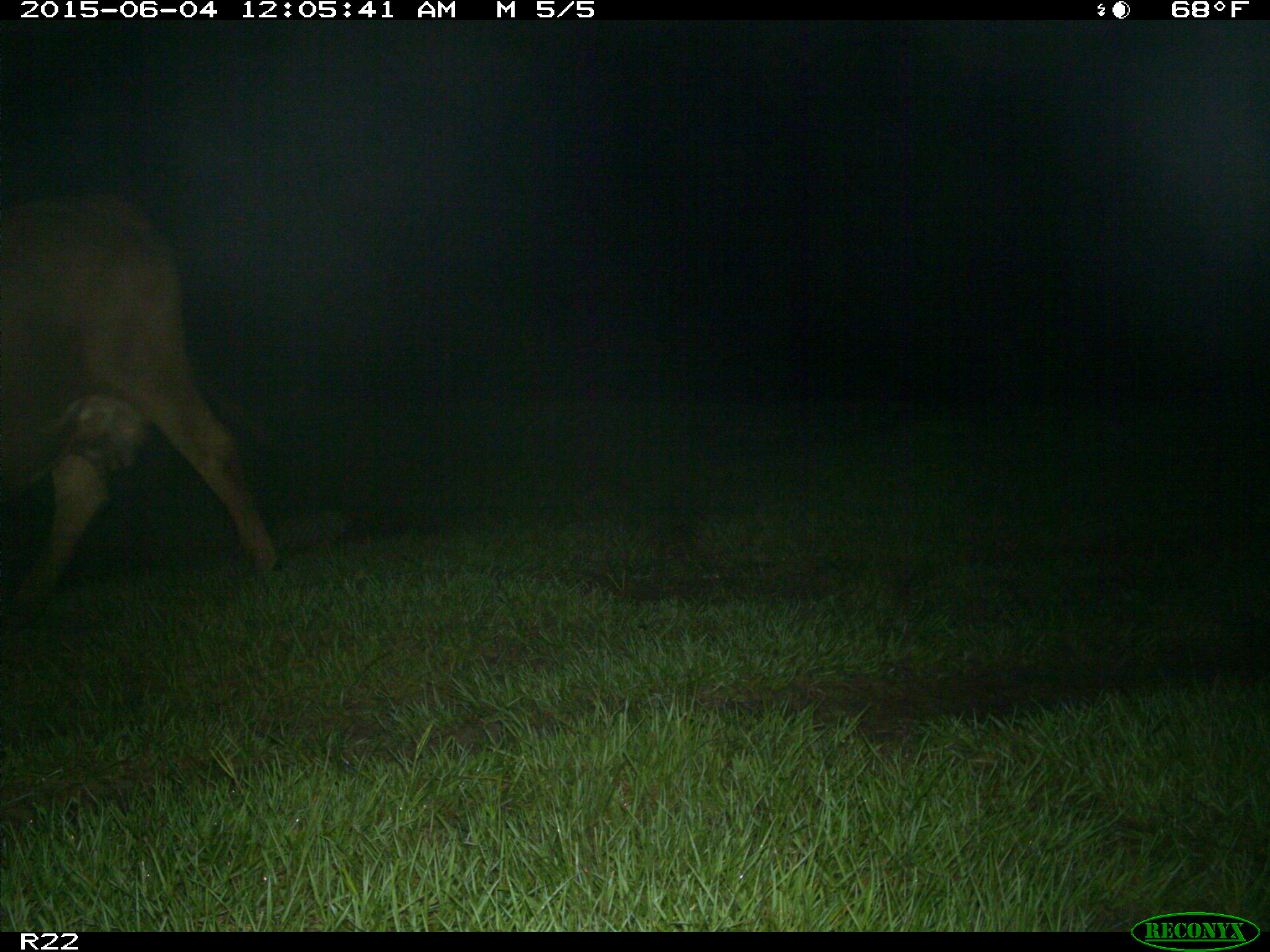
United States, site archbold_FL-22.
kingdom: Animalia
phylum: Chordata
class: Mammalia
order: Artiodactyla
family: Bovidae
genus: Bos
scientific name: Bos taurus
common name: domestic cow